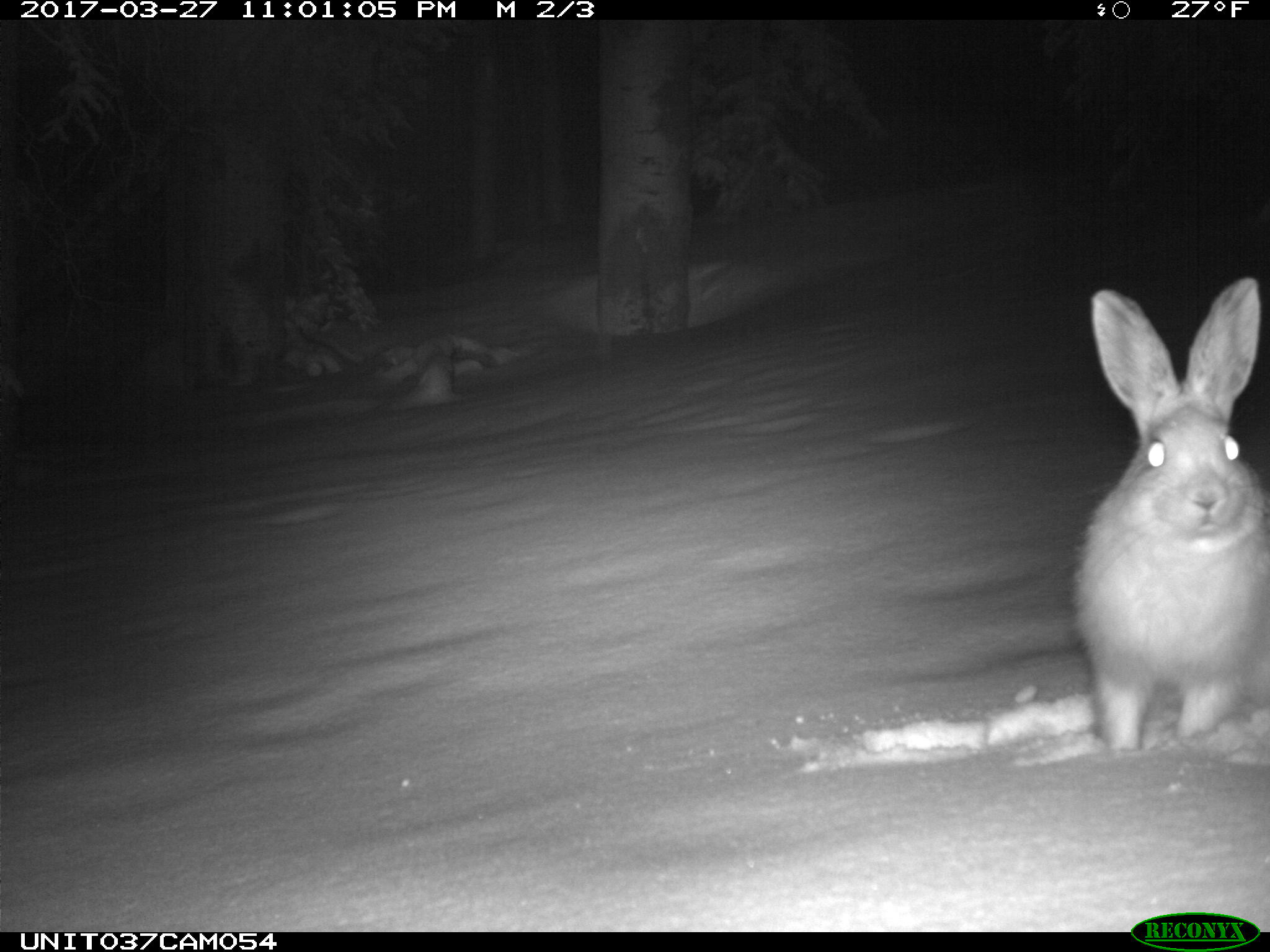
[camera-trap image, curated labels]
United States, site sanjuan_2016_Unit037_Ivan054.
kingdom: Animalia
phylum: Chordata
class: Mammalia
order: Lagomorpha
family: Leporidae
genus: Lepus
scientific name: Lepus americanus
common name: snowshoe hare